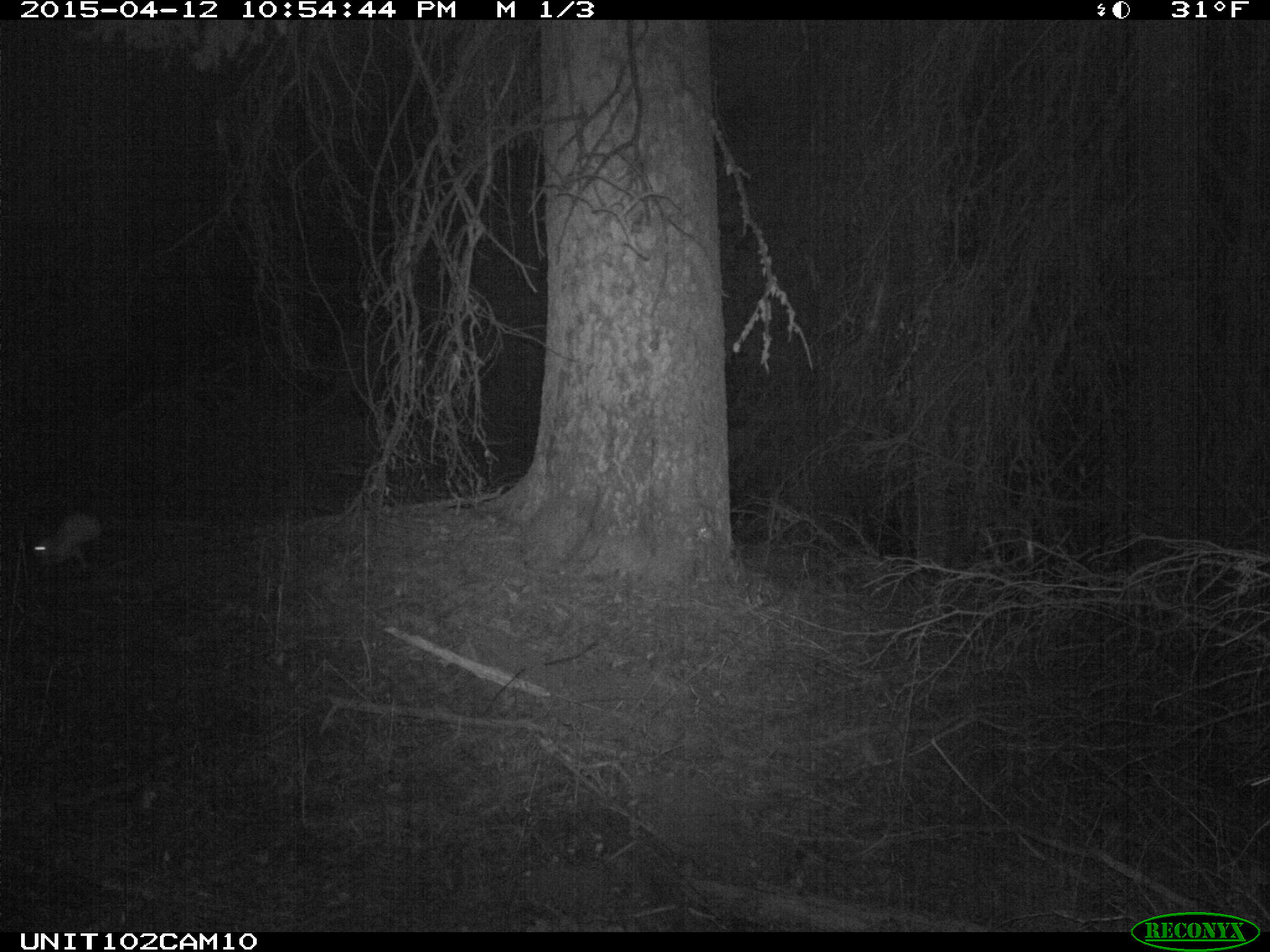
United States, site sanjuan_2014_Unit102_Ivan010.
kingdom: Animalia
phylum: Chordata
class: Mammalia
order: Lagomorpha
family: Leporidae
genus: Lepus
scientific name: Lepus americanus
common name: snowshoe hare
Lepus americanus (snowshoe hare).